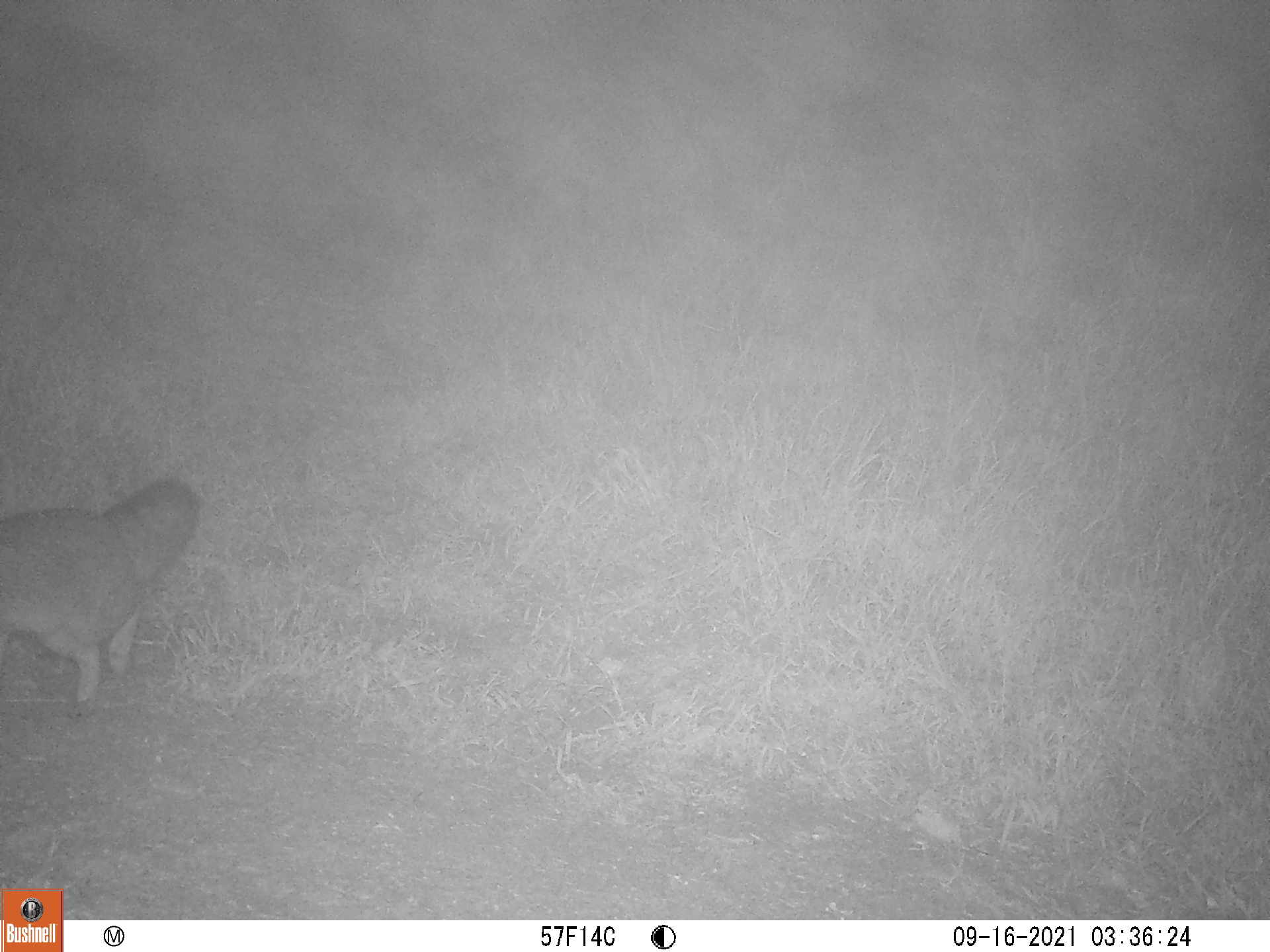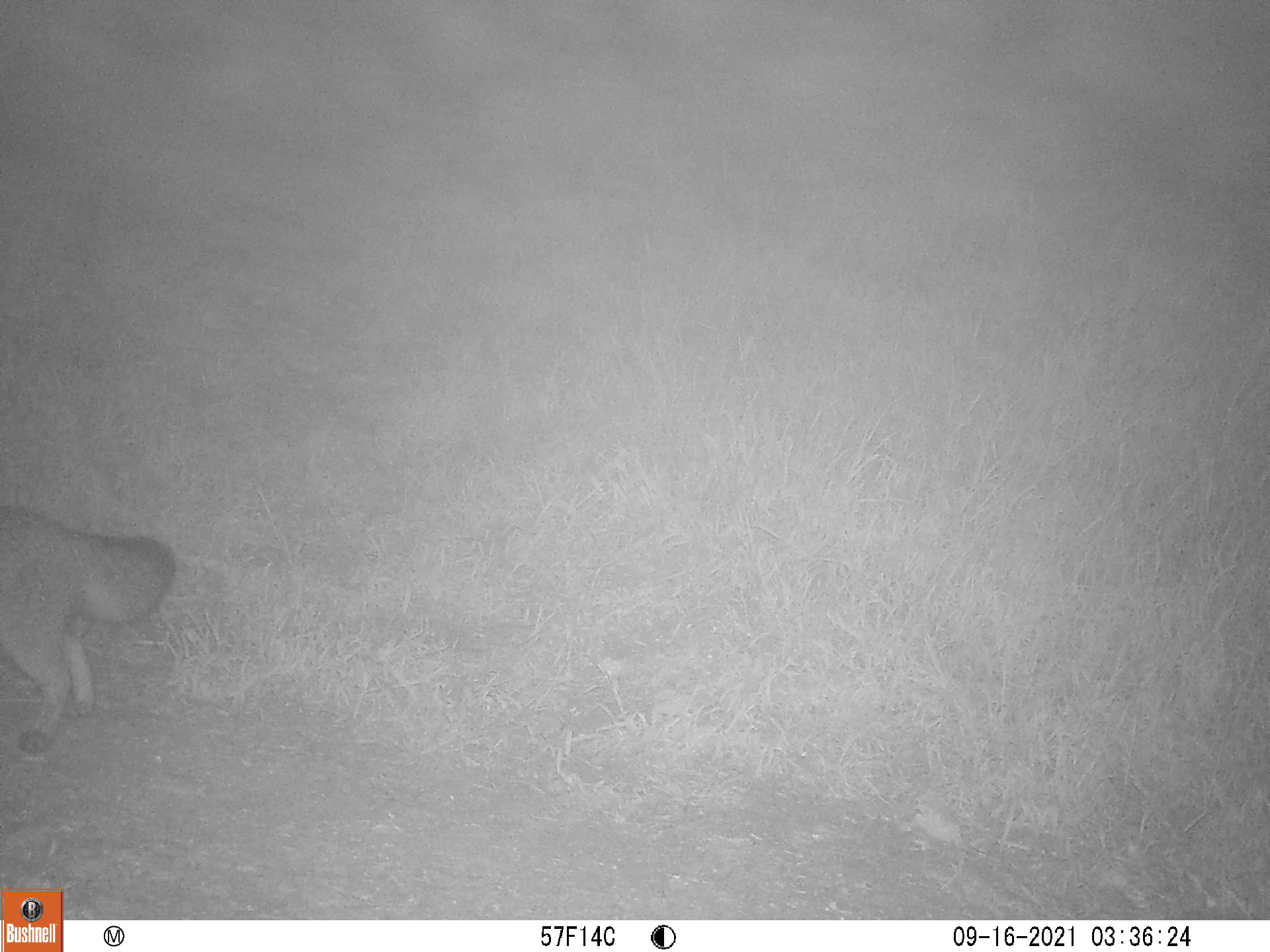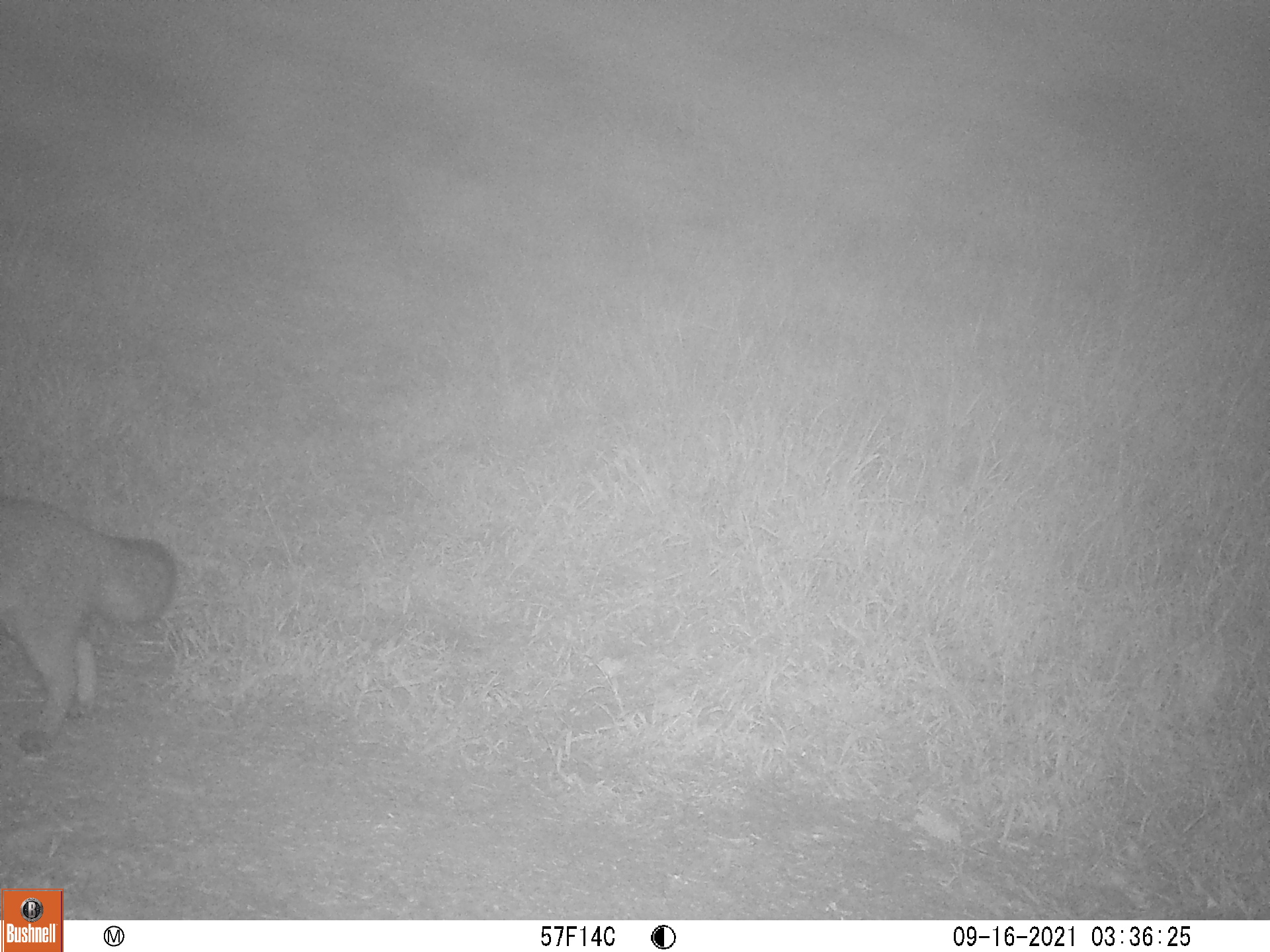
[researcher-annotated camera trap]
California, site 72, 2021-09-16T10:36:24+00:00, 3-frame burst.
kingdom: Animalia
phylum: Chordata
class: Mammalia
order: Carnivora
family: Canidae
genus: Urocyon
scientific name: Urocyon cinereoargenteus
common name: gray fox